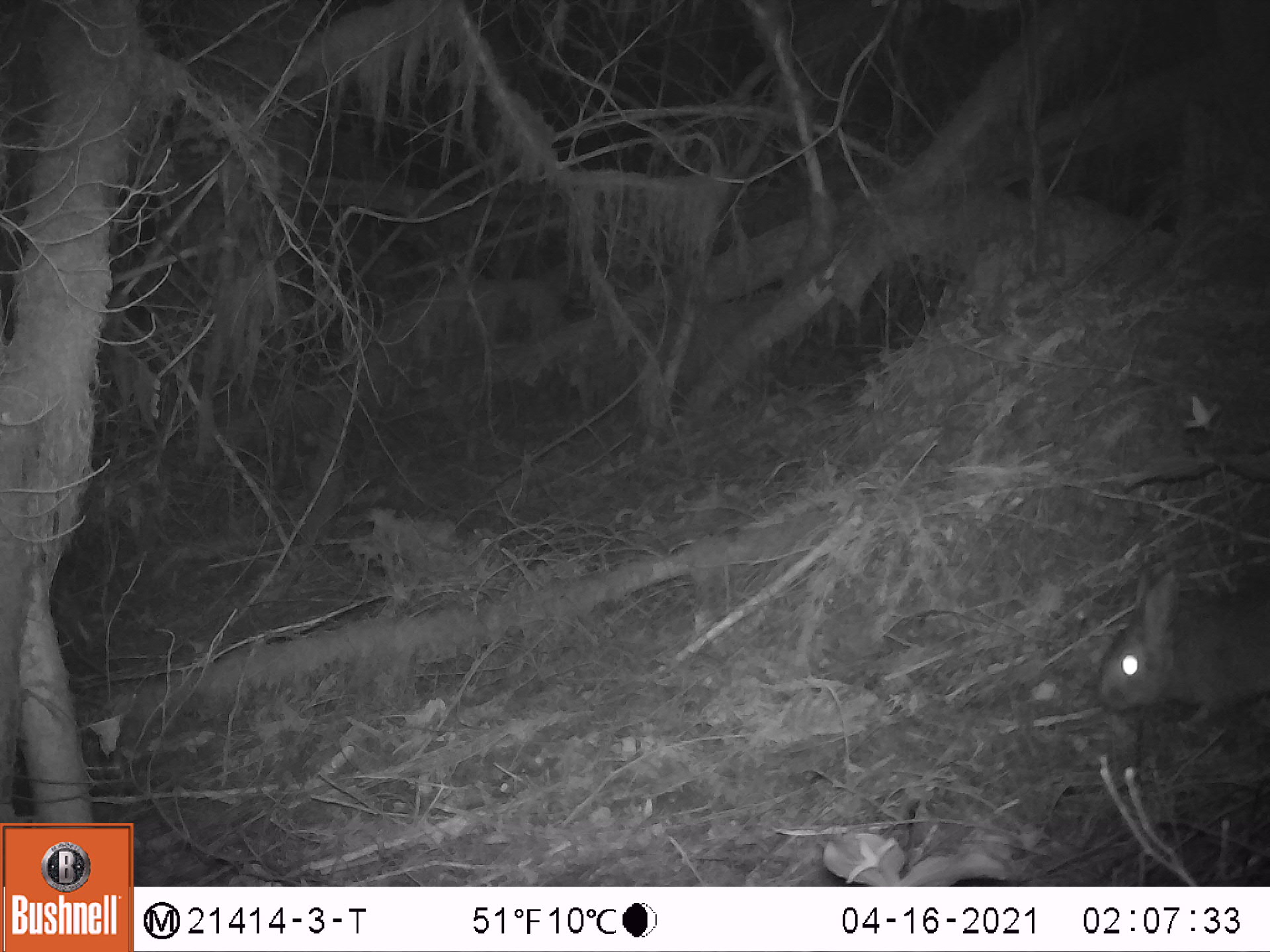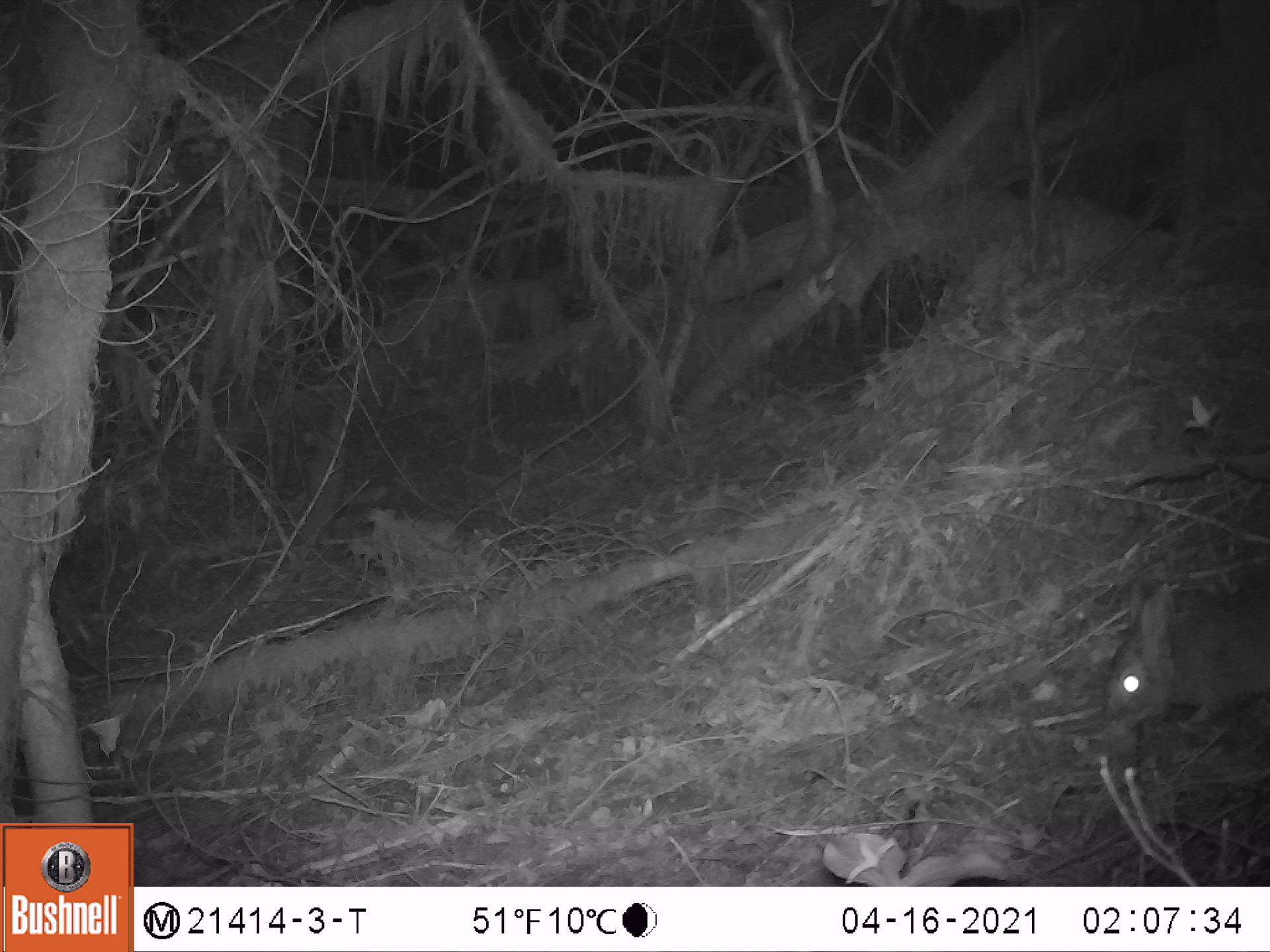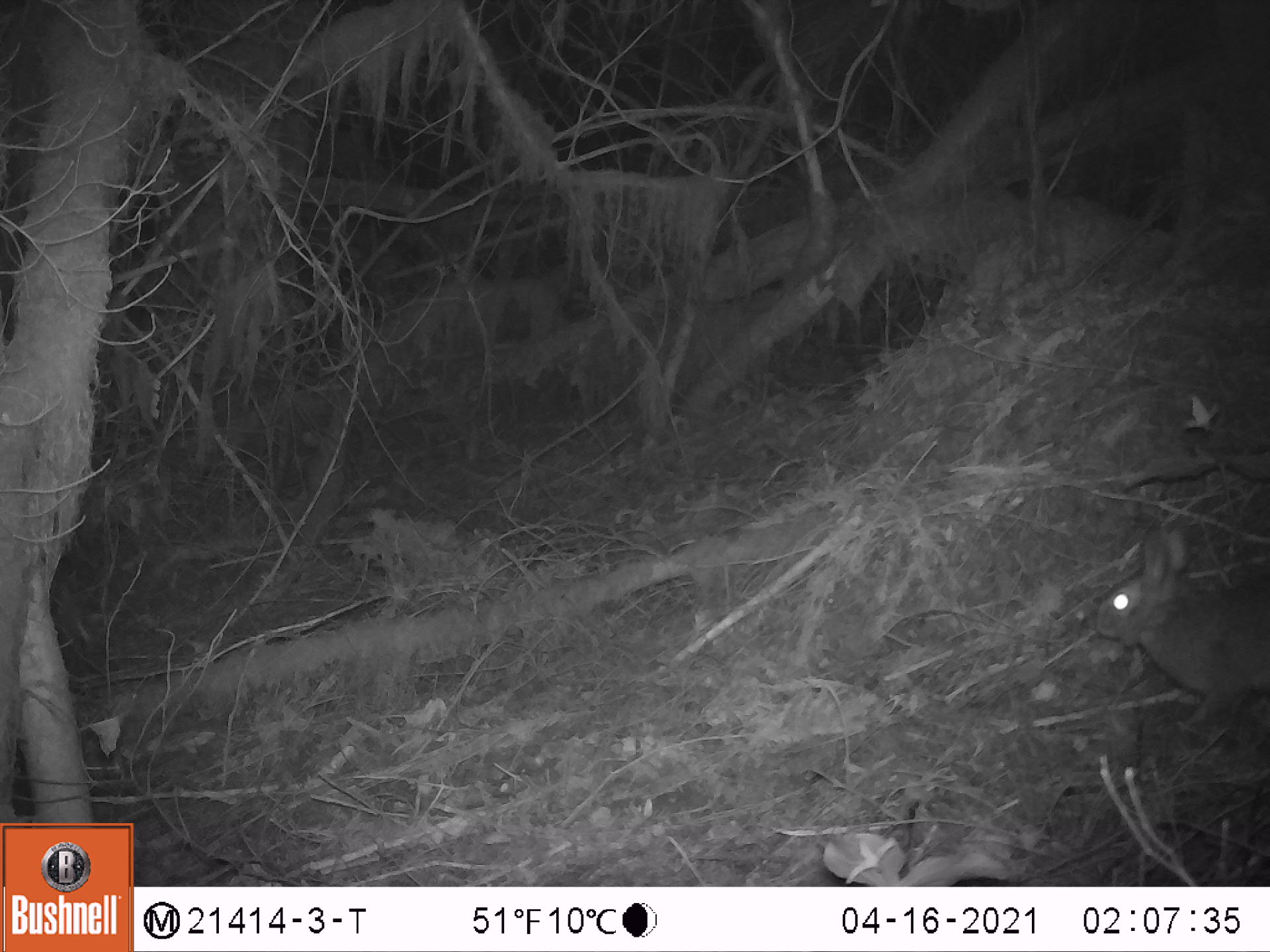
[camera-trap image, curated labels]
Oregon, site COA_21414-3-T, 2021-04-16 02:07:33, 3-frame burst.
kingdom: Animalia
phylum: Chordata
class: Mammalia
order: Lagomorpha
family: Leporidae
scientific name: Leporidae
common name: hares and rabbits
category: leporidae family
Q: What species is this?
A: Leporidae family (hares and rabbits) (Leporidae).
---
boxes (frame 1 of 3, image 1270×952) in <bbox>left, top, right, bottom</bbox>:
leporidae family: <bbox>1074, 535, 1267, 763</bbox>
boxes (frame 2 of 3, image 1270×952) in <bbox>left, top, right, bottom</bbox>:
leporidae family: <bbox>1074, 532, 1267, 768</bbox>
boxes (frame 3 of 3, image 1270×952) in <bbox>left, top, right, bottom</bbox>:
leporidae family: <bbox>1071, 505, 1269, 760</bbox>